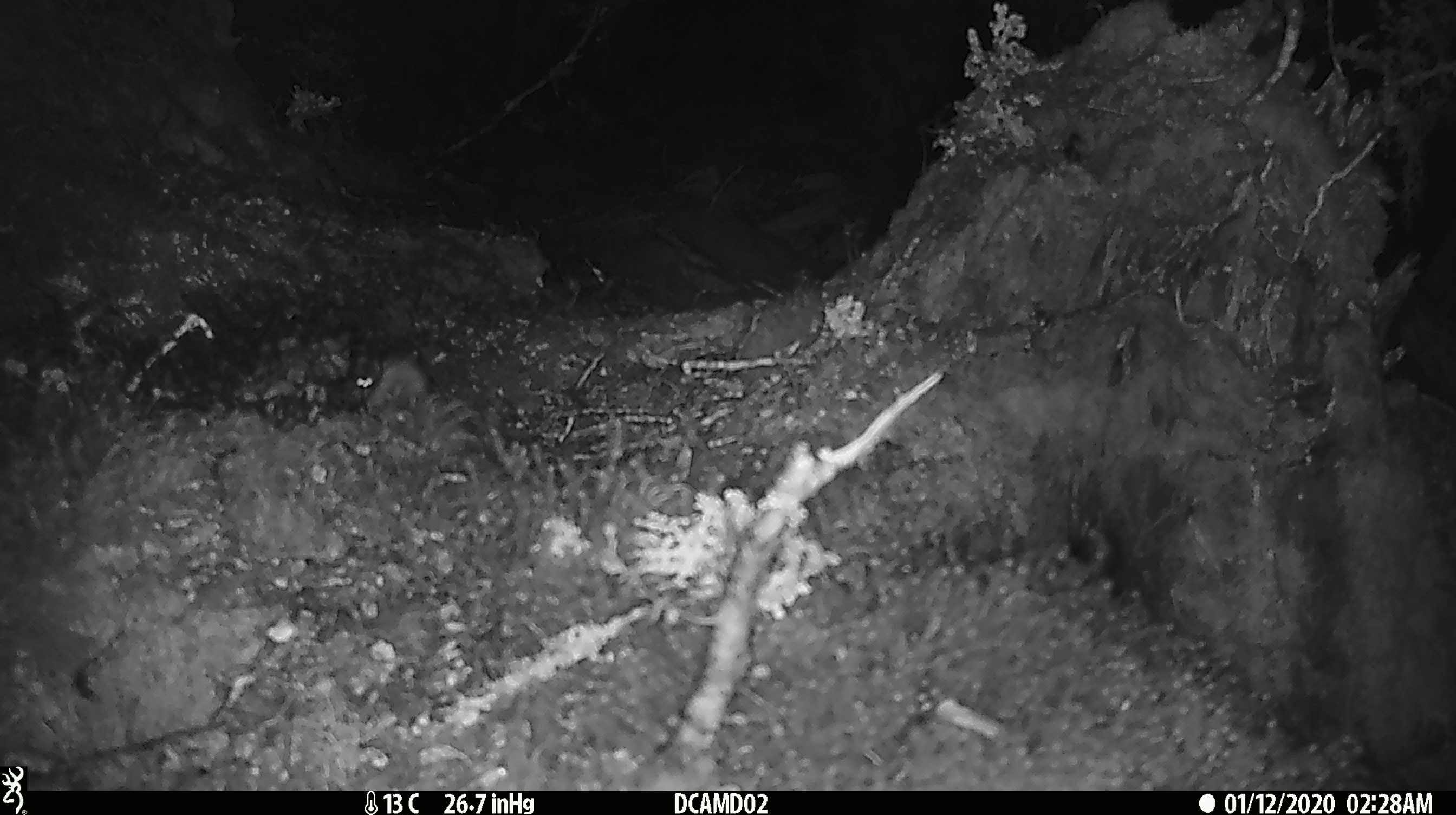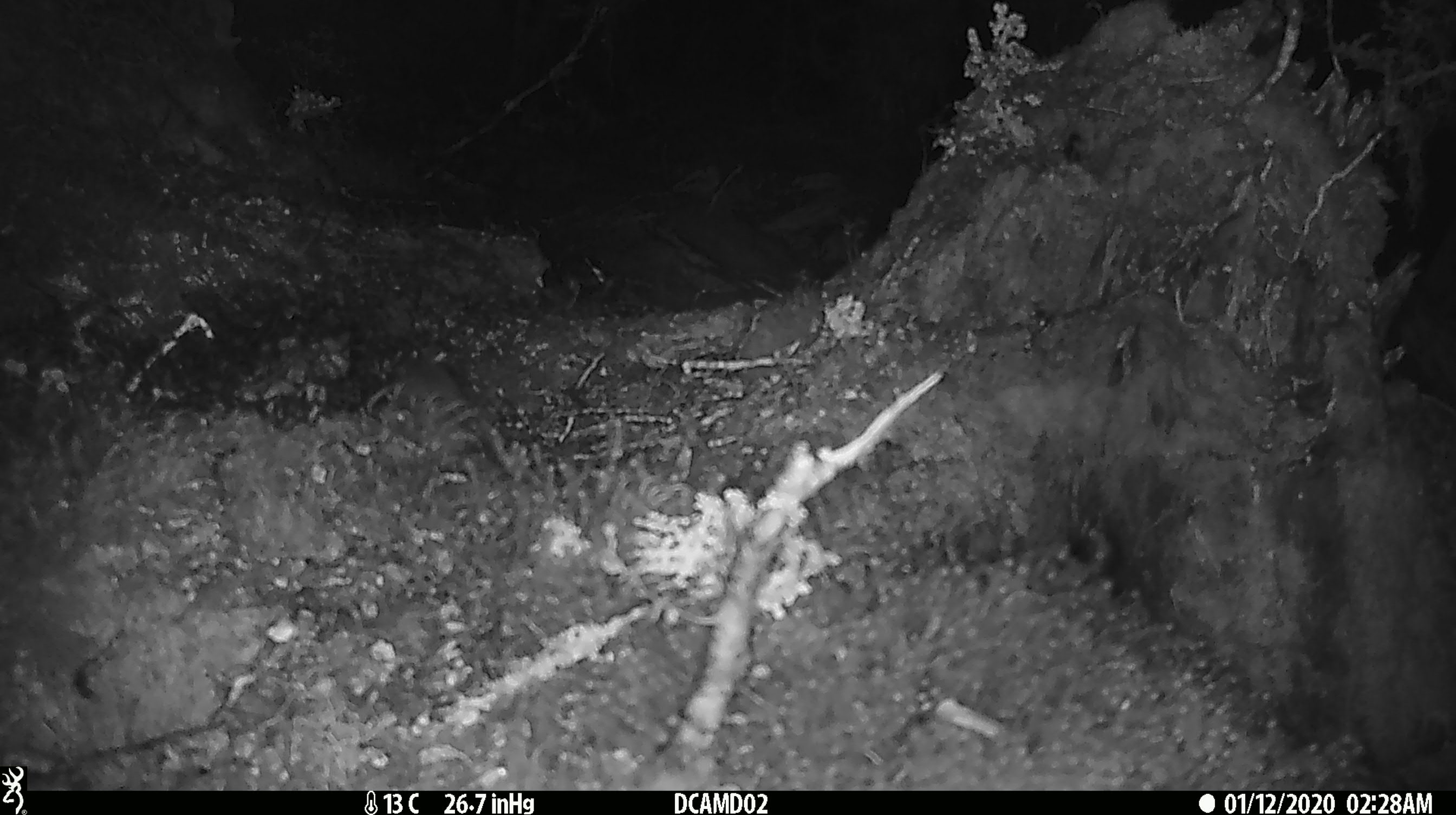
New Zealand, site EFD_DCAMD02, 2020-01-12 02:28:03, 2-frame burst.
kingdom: Animalia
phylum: Chordata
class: Mammalia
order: Rodentia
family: Muridae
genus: Mus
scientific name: Mus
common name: mouse